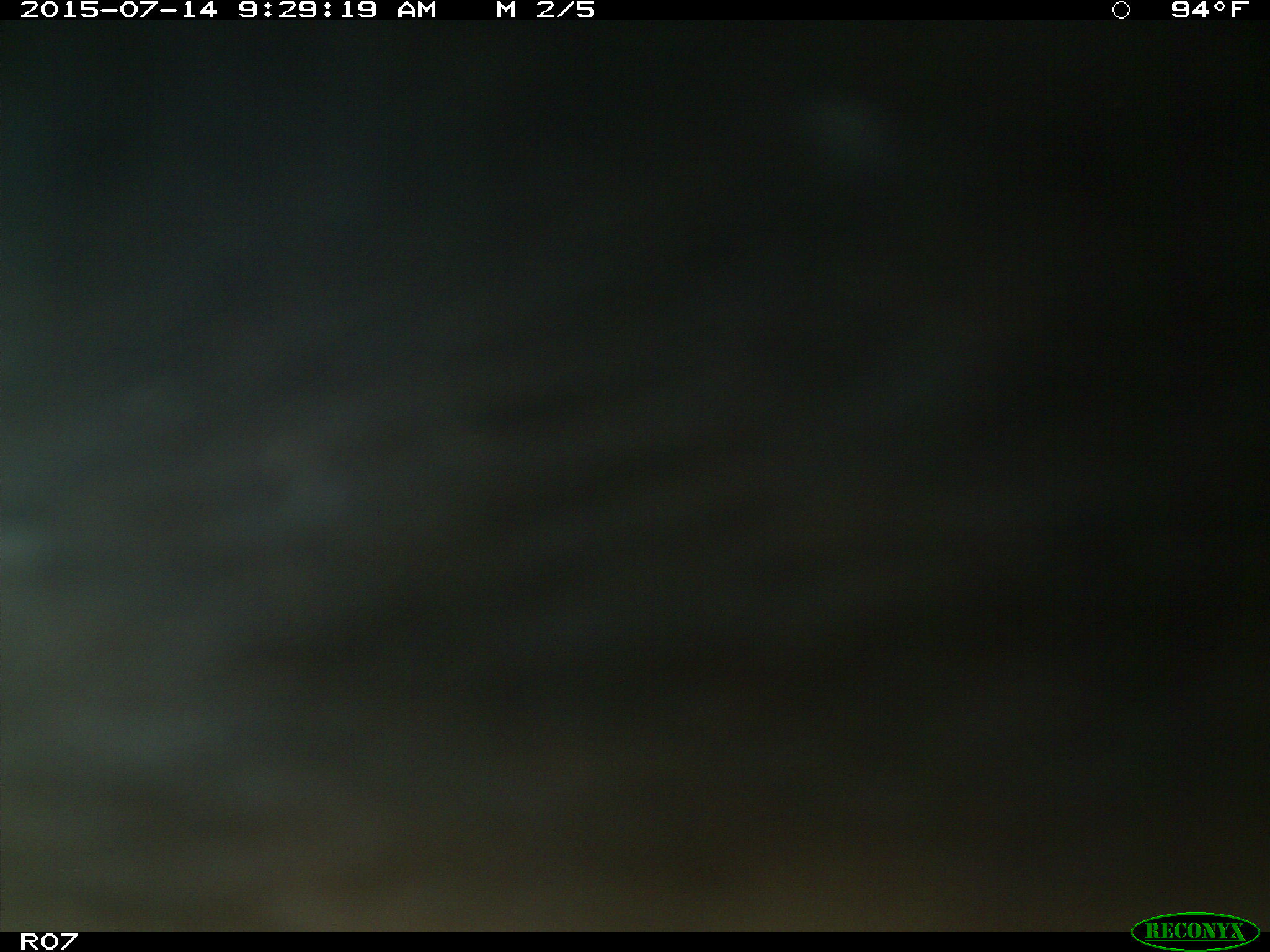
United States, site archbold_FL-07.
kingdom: Animalia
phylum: Chordata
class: Mammalia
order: Artiodactyla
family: Bovidae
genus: Bos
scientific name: Bos taurus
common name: domestic cow